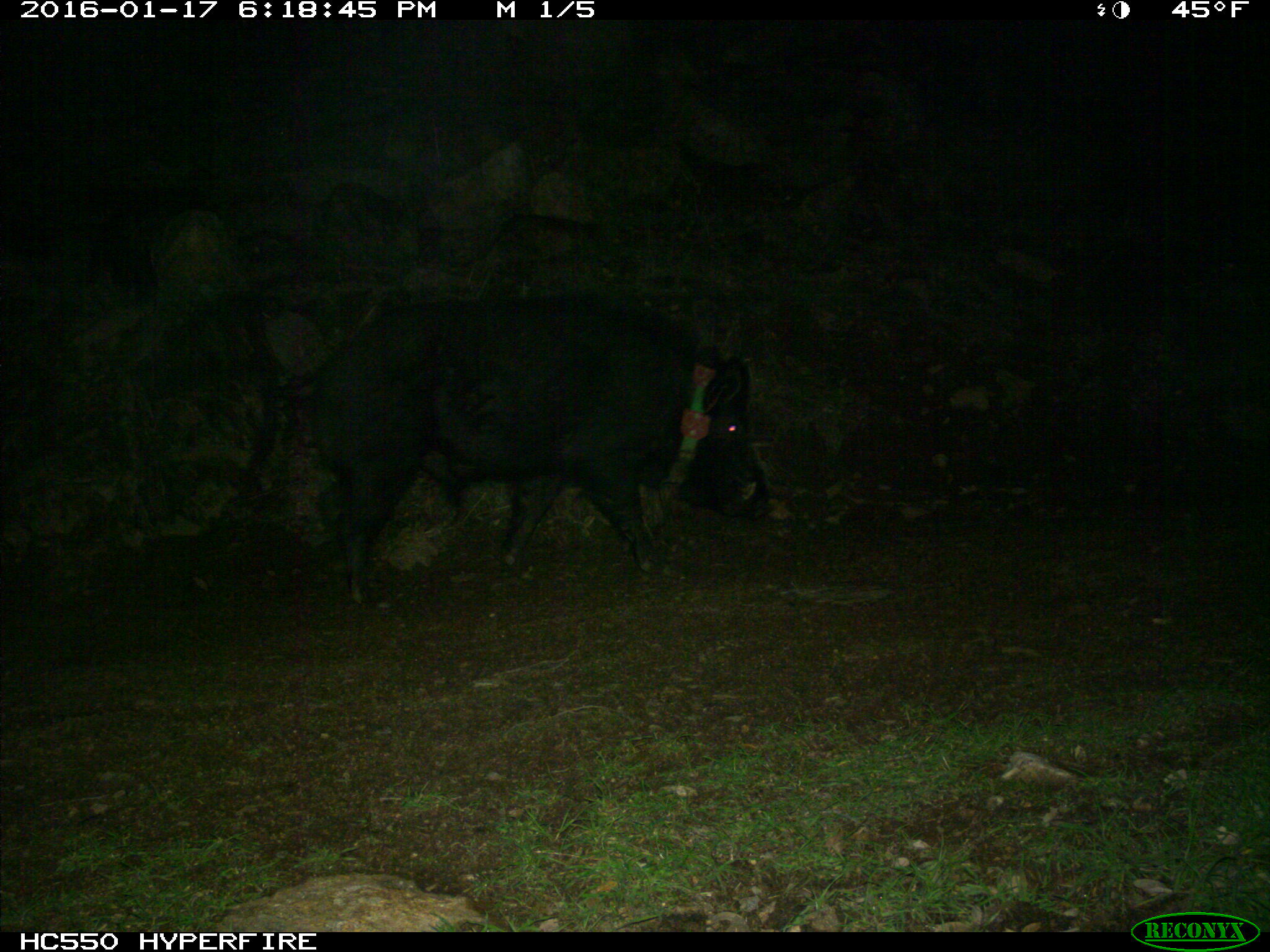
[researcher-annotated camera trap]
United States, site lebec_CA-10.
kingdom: Animalia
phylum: Chordata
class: Mammalia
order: Artiodactyla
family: Suidae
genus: Sus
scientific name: Sus scrofa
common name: wild boar